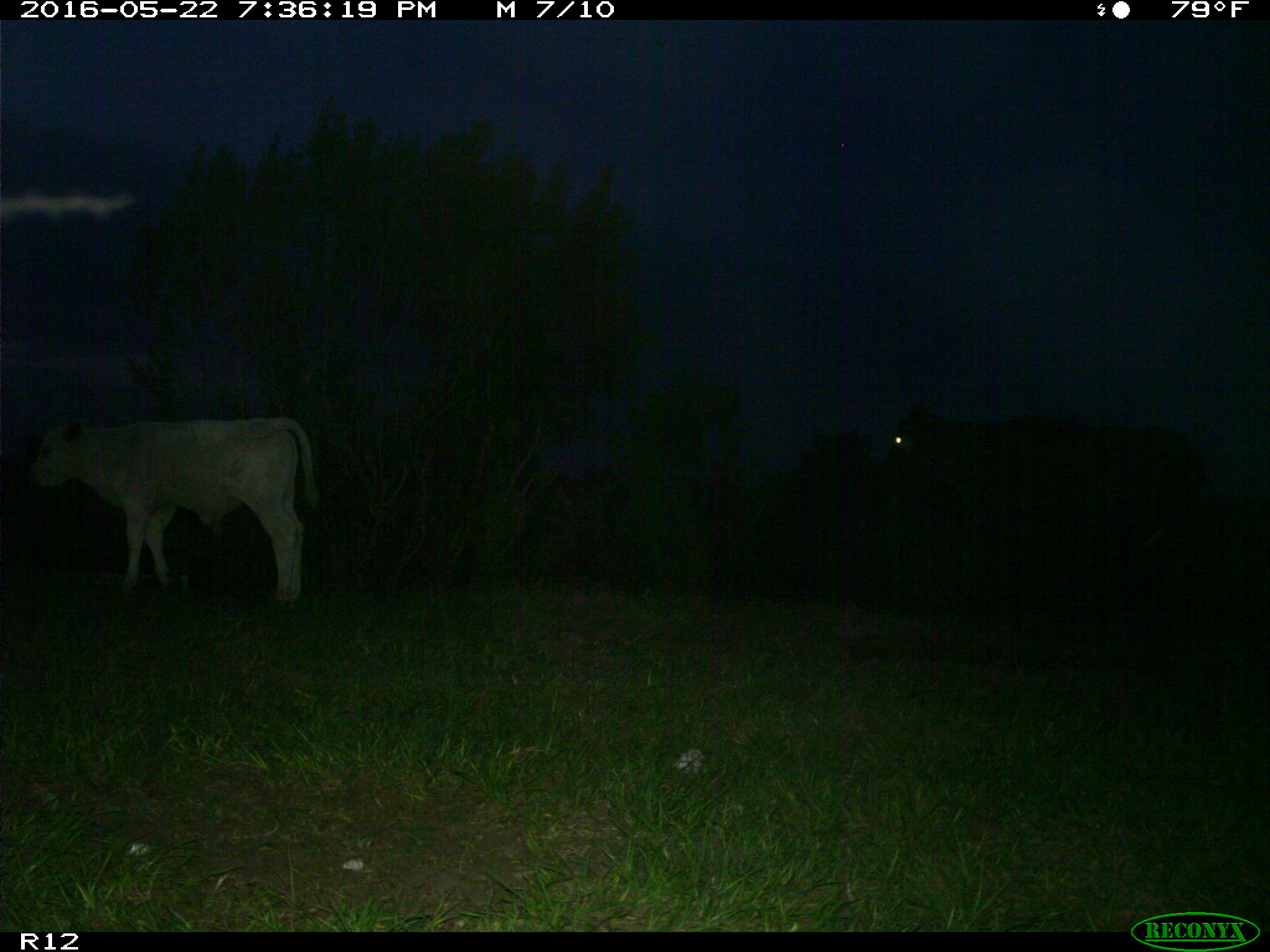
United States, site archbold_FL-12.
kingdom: Animalia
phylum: Chordata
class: Mammalia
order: Artiodactyla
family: Bovidae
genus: Bos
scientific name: Bos taurus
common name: domestic cow